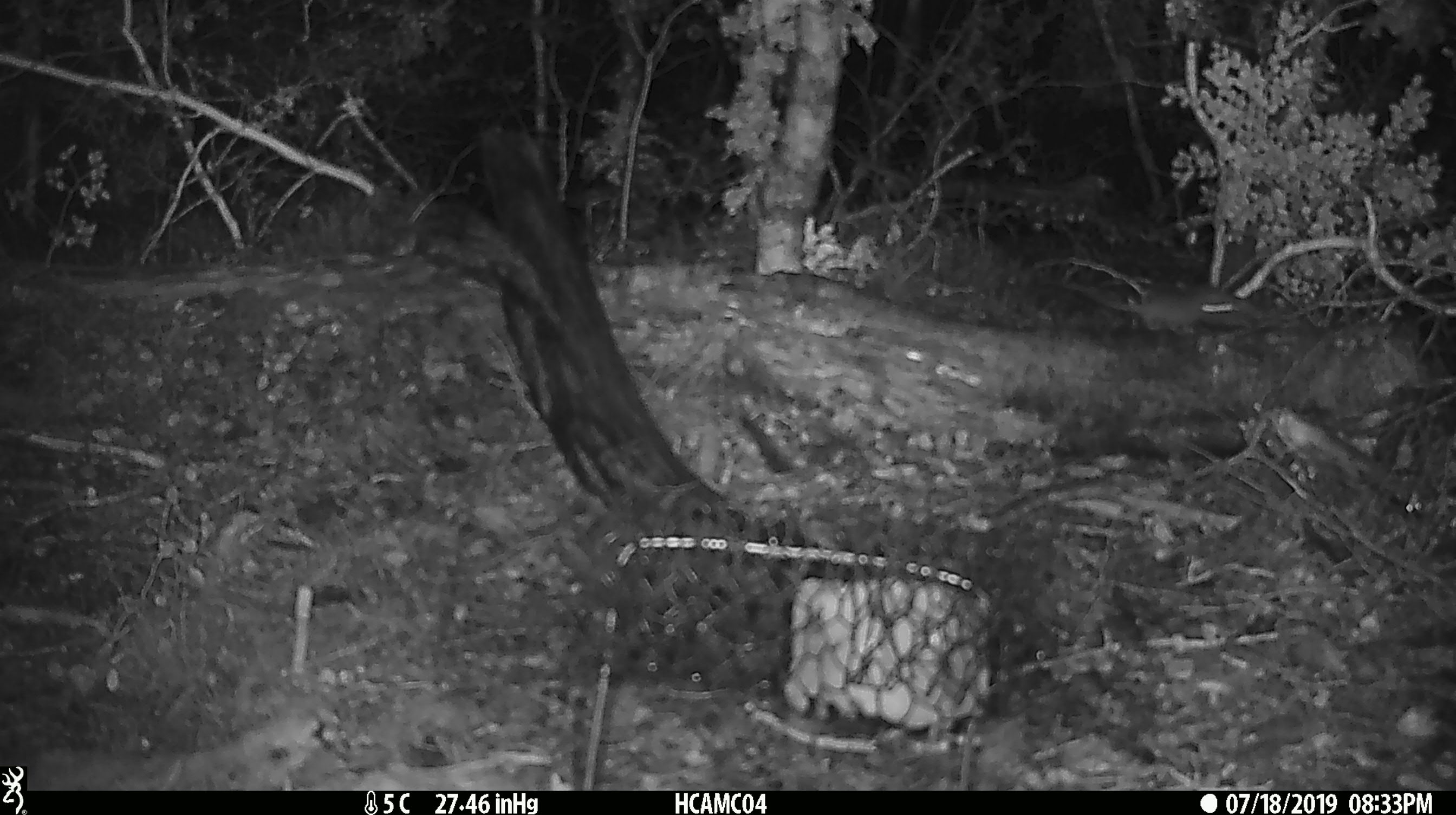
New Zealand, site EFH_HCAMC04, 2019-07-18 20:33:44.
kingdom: Animalia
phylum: Chordata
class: Mammalia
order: Rodentia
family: Muridae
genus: Mus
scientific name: Mus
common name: mouse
Mouse (Mus).